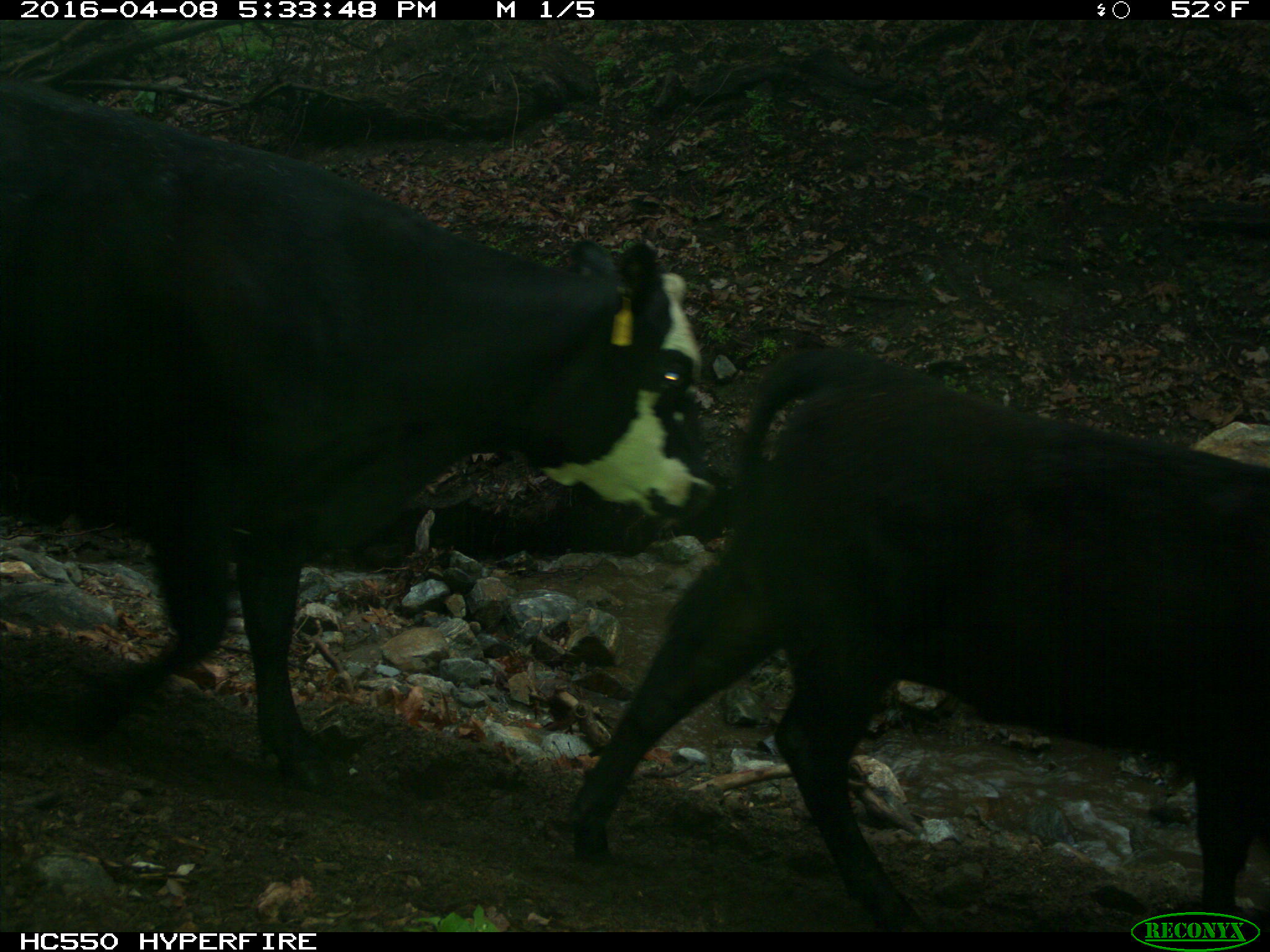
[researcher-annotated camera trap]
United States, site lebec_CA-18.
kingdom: Animalia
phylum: Chordata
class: Mammalia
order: Artiodactyla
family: Bovidae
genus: Bos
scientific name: Bos taurus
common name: domestic cow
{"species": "Bos taurus (domestic cow)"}